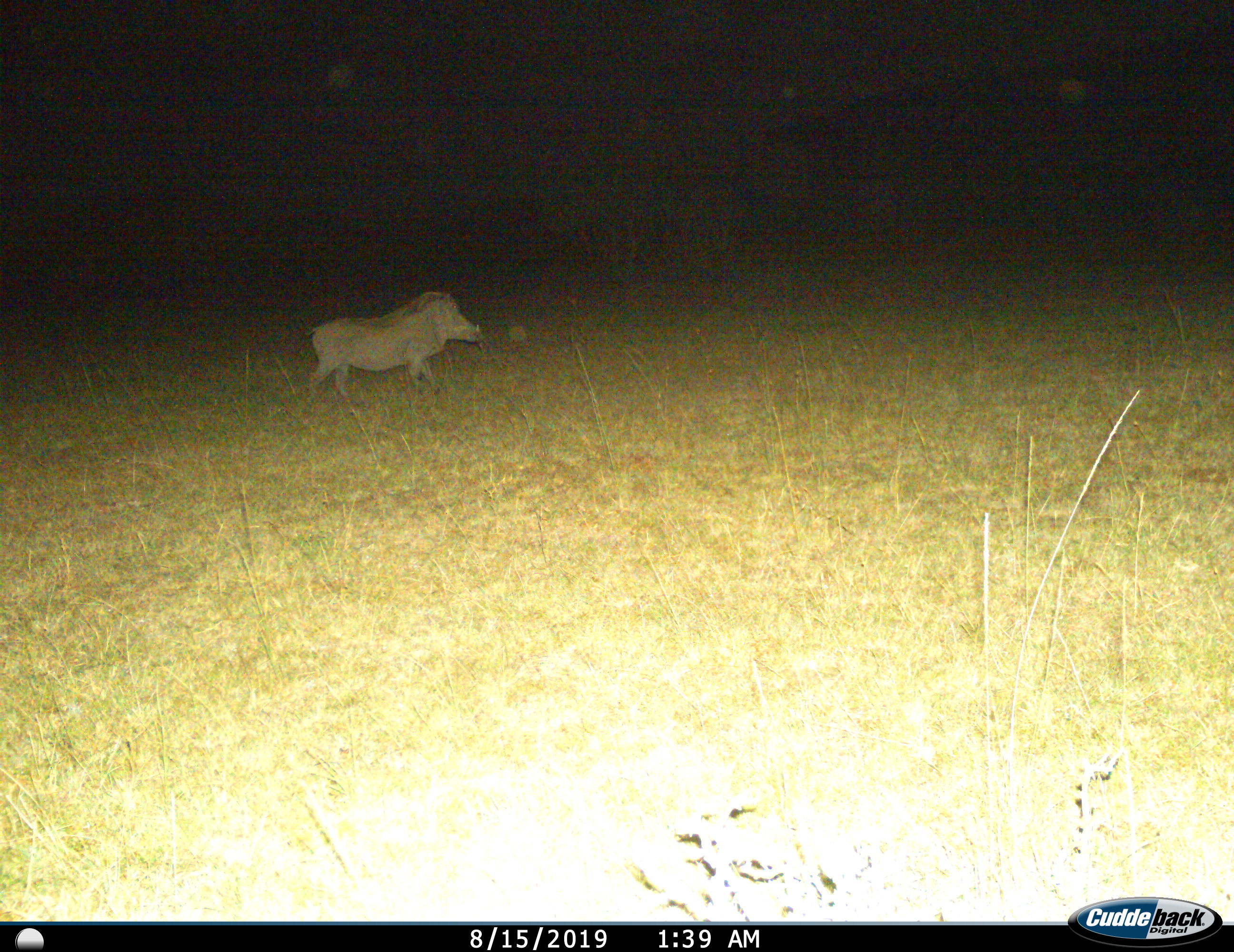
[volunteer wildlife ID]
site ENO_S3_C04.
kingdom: Animalia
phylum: Chordata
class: Mammalia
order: Artiodactyla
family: Suidae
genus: Phacochoerus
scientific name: Phacochoerus africanus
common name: warthog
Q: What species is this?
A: Warthog (Phacochoerus africanus).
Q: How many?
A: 1.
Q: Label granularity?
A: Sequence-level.